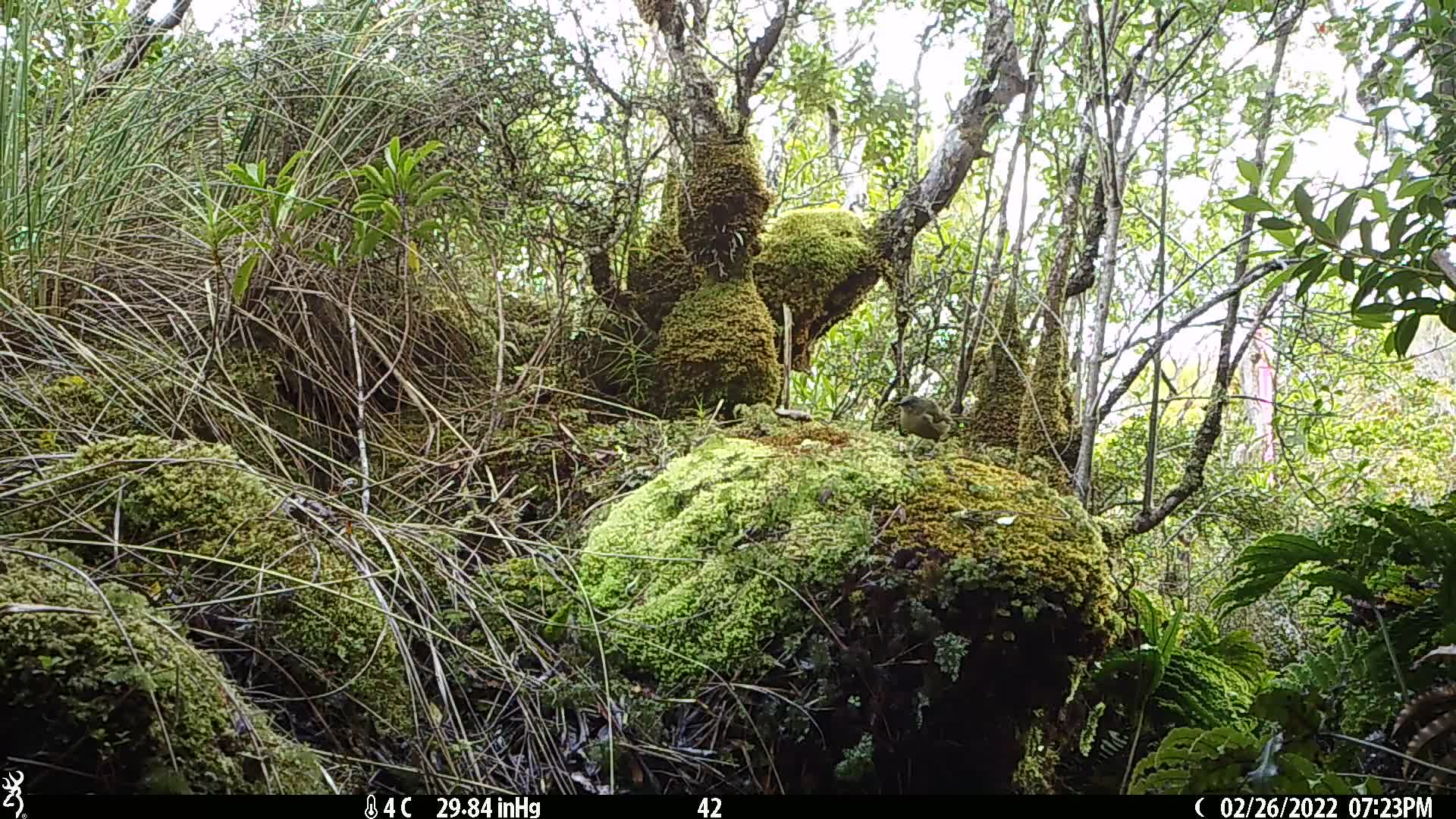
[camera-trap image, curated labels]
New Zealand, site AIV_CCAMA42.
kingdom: Animalia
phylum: Chordata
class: Aves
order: Passeriformes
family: Meliphagidae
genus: Anthornis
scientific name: Anthornis melanura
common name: new zealand bellbird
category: bellbird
Bellbird (new zealand bellbird) (Anthornis melanura).